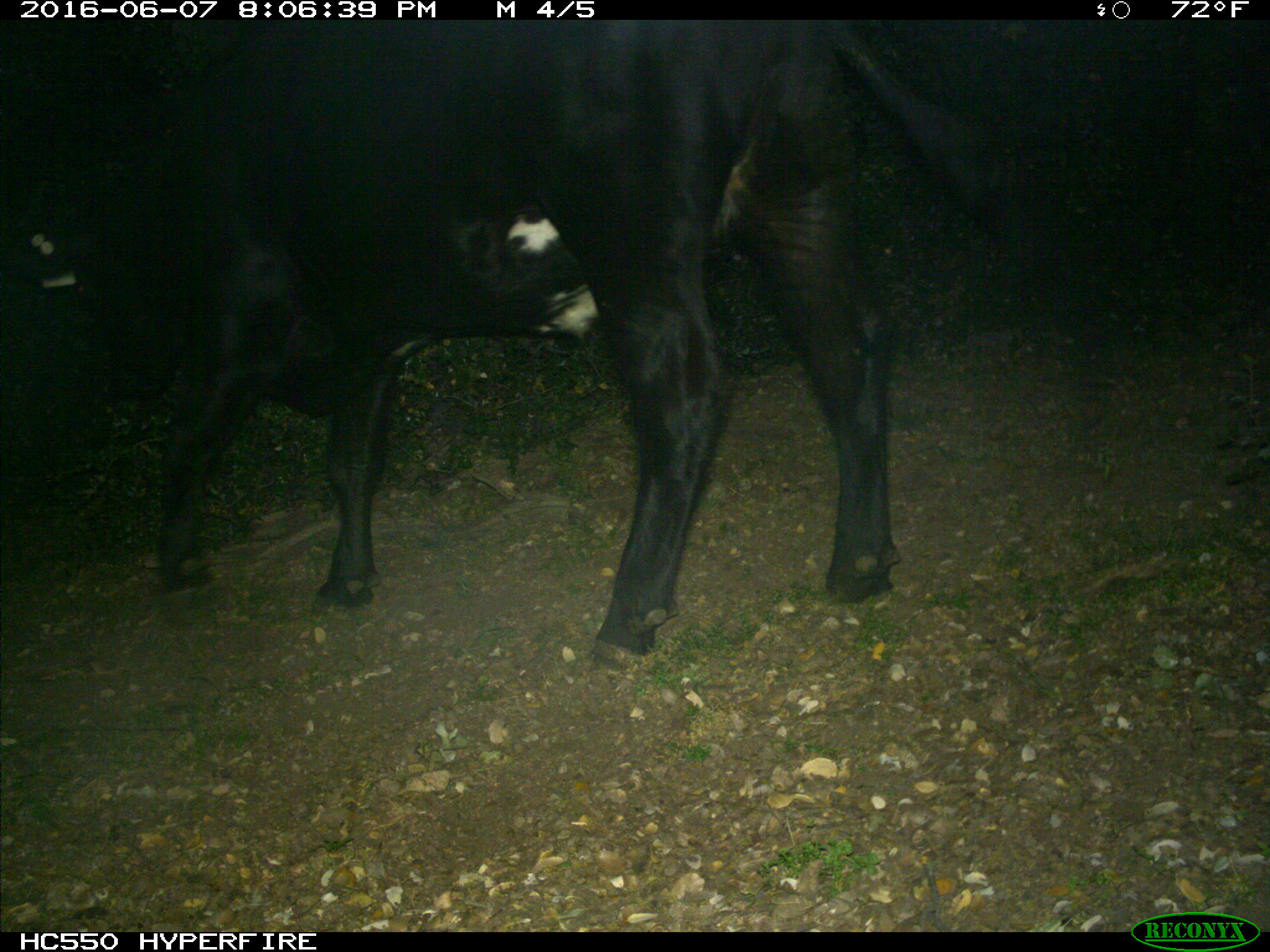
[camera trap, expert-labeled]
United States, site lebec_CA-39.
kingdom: Animalia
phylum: Chordata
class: Mammalia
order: Artiodactyla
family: Bovidae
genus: Bos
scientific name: Bos taurus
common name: domestic cow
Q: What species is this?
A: Bos taurus (domestic cow).